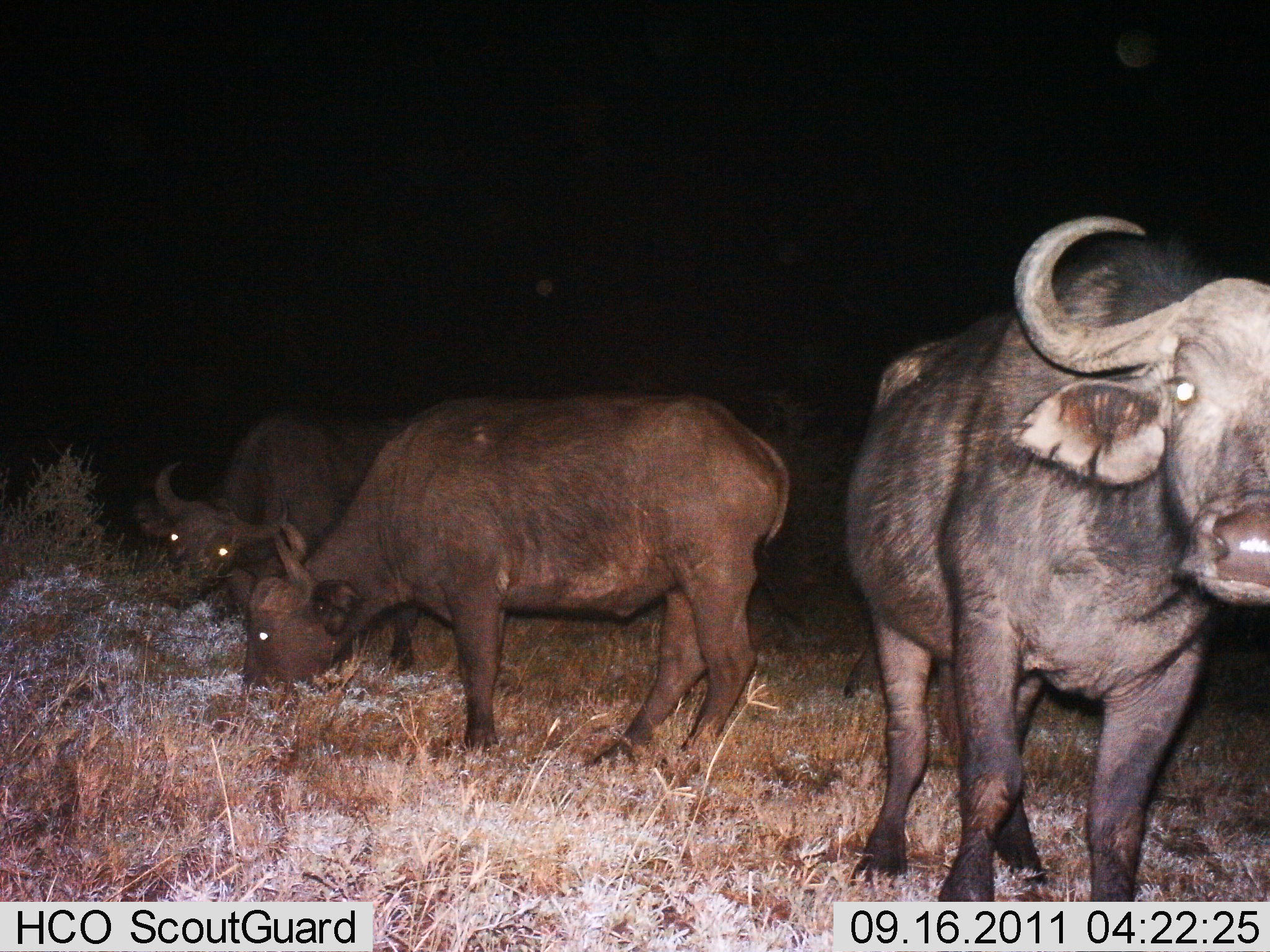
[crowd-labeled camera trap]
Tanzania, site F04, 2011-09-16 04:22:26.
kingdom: Animalia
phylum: Chordata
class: Mammalia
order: Artiodactyla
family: Bovidae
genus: Syncerus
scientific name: Syncerus caffer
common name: cape buffalo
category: buffalo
Buffalo (cape buffalo) (Syncerus caffer), count 3. Behavior (volunteer vote fractions): standing 40%, resting 0%, moving 10%, interacting 0%. Young present (vote fraction): 0%. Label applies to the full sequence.